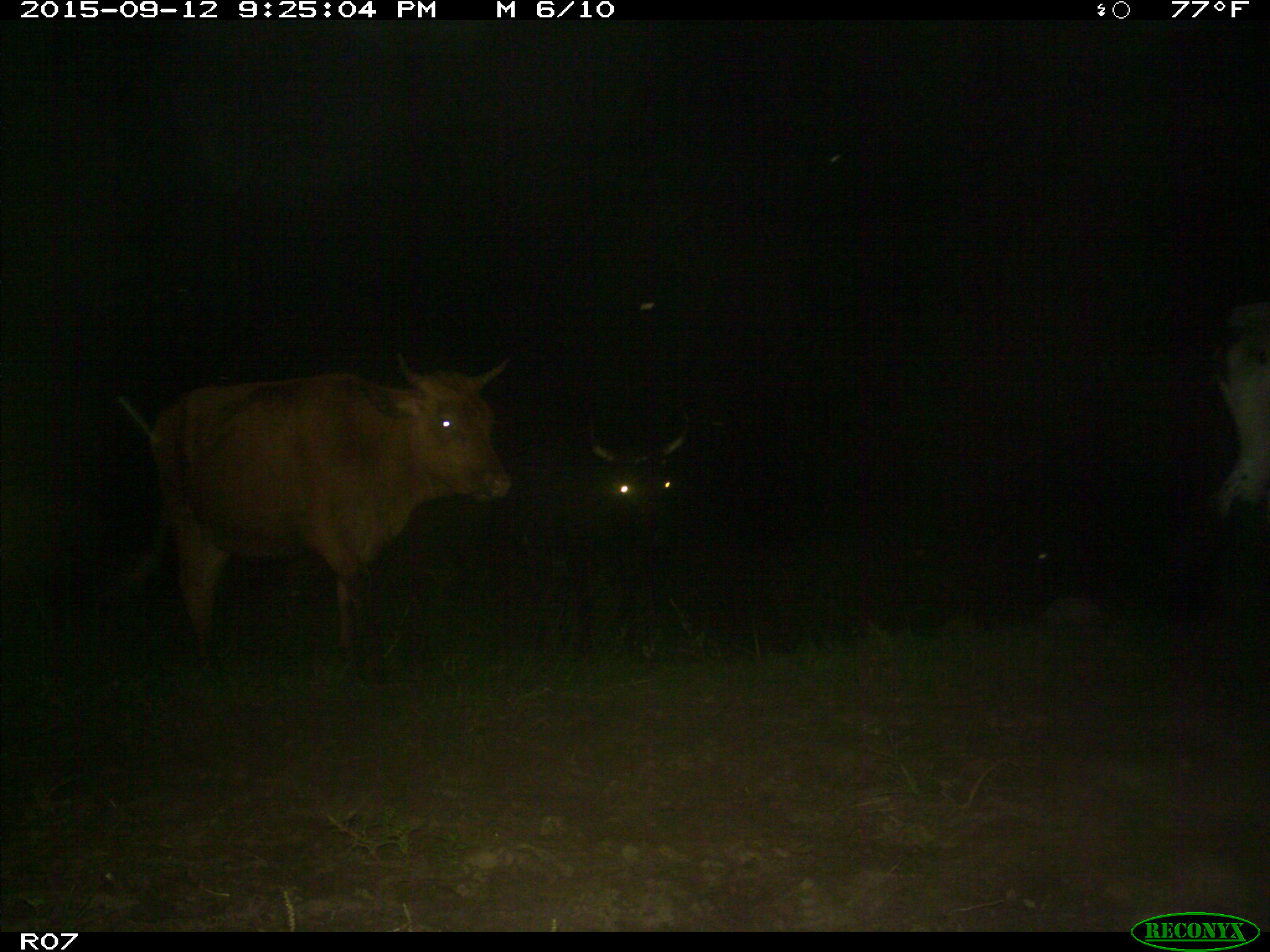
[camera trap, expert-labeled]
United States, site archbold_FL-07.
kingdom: Animalia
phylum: Chordata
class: Mammalia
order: Artiodactyla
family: Bovidae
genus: Bos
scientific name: Bos taurus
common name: domestic cow